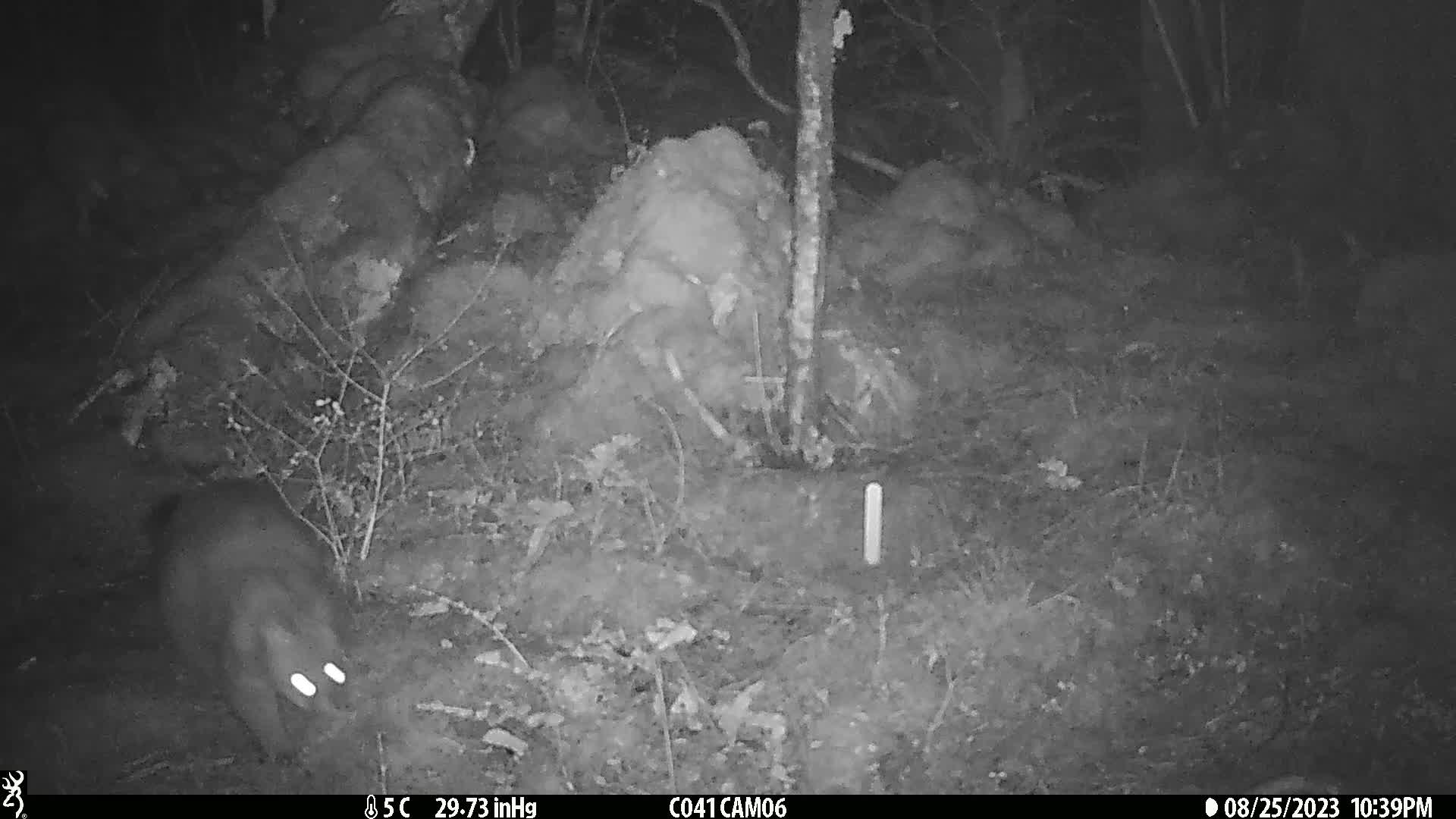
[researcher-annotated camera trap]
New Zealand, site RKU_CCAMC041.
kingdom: Animalia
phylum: Chordata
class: Mammalia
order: Diprotodontia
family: Phalangeridae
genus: Trichosurus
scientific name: Trichosurus vulpecula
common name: common brushtail possum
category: possum